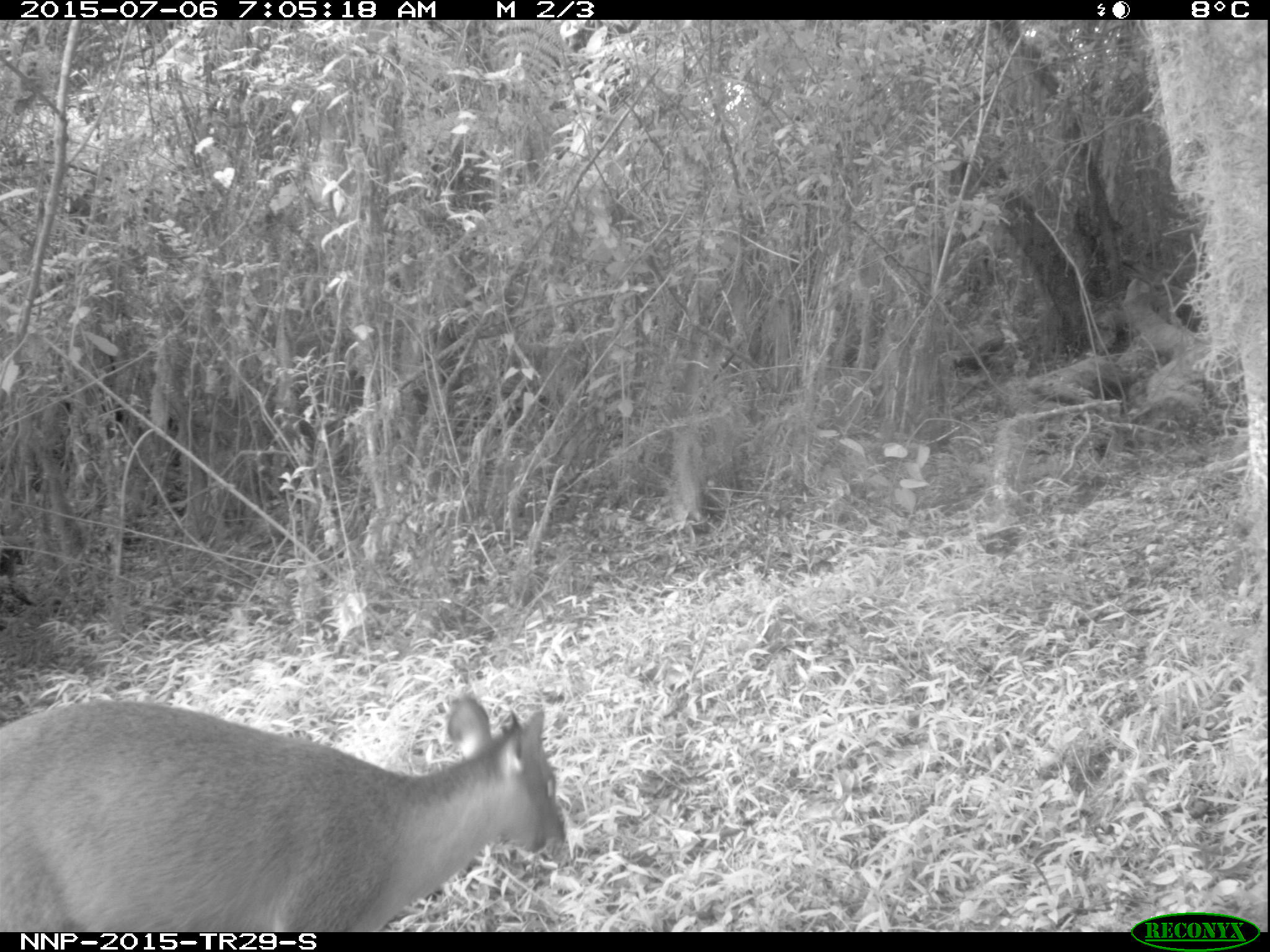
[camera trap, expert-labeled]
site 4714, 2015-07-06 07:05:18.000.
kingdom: Animalia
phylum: Chordata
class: Mammalia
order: Artiodactyla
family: Bovidae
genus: Cephalophus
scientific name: Cephalophus nigrifrons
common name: black-fronted duiker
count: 1